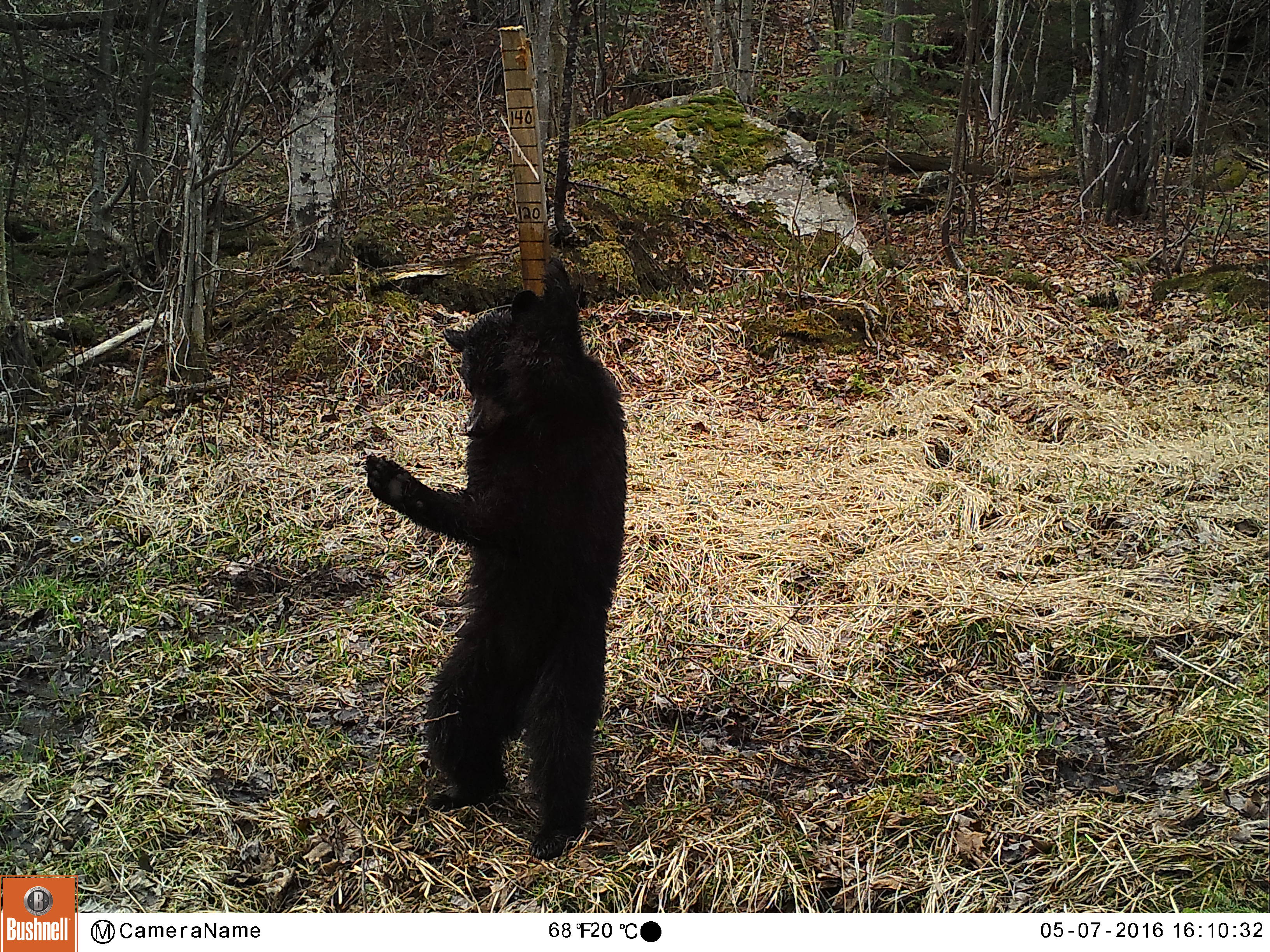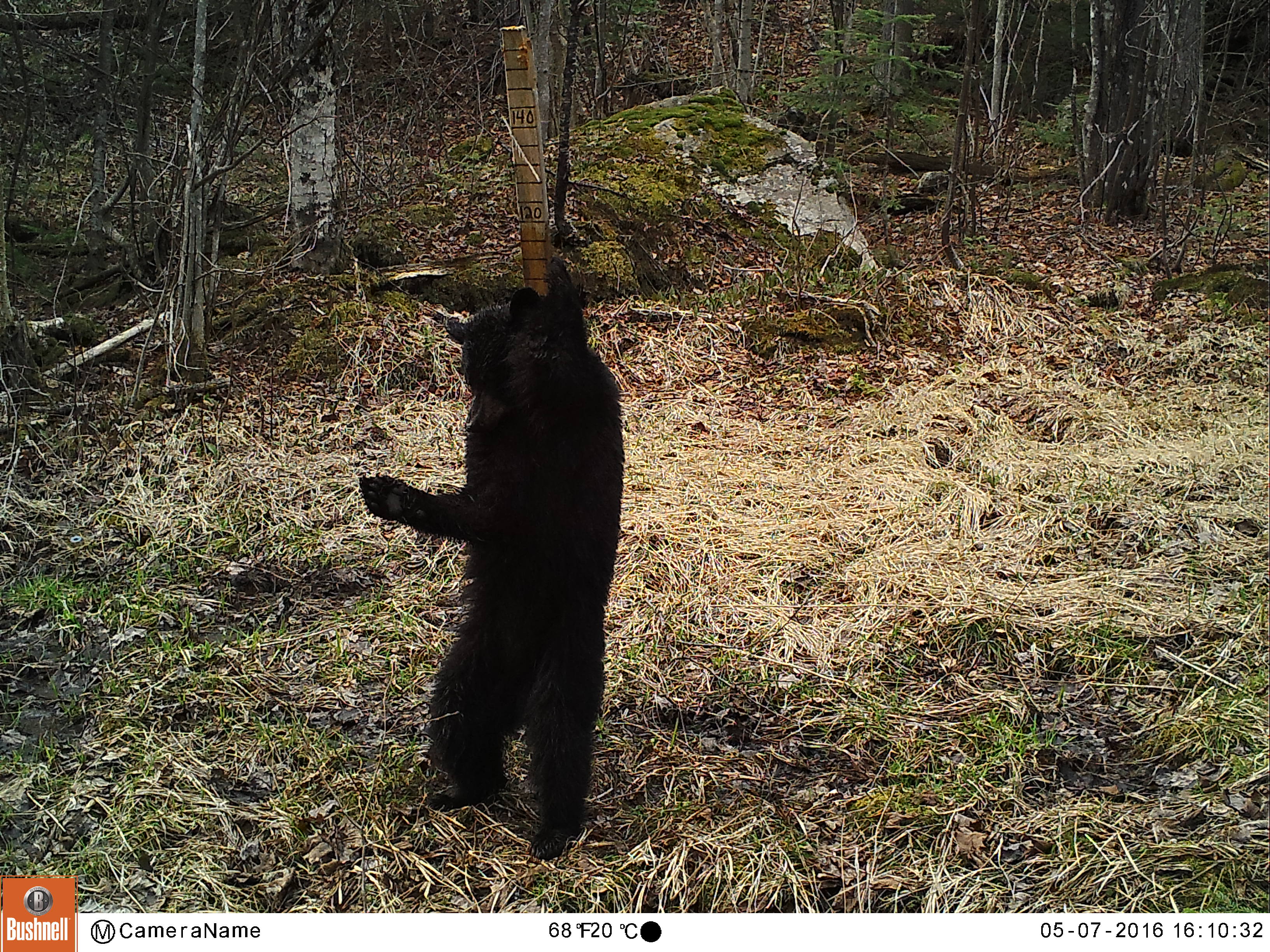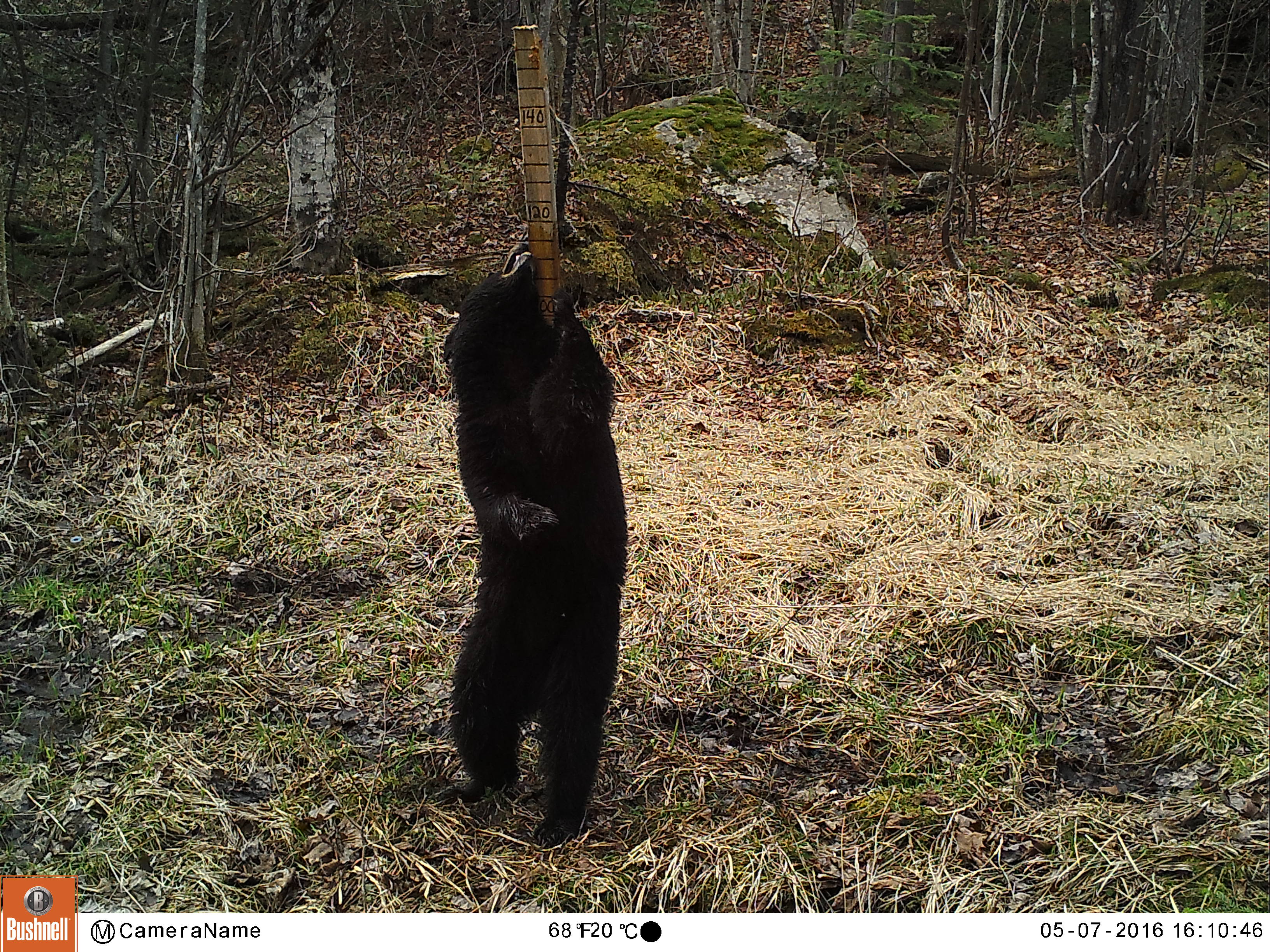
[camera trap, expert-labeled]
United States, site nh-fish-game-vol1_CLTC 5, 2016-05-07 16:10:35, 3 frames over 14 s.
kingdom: Animalia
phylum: Chordata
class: Mammalia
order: Carnivora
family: Ursidae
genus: Ursus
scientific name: Ursus americanus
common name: black bear